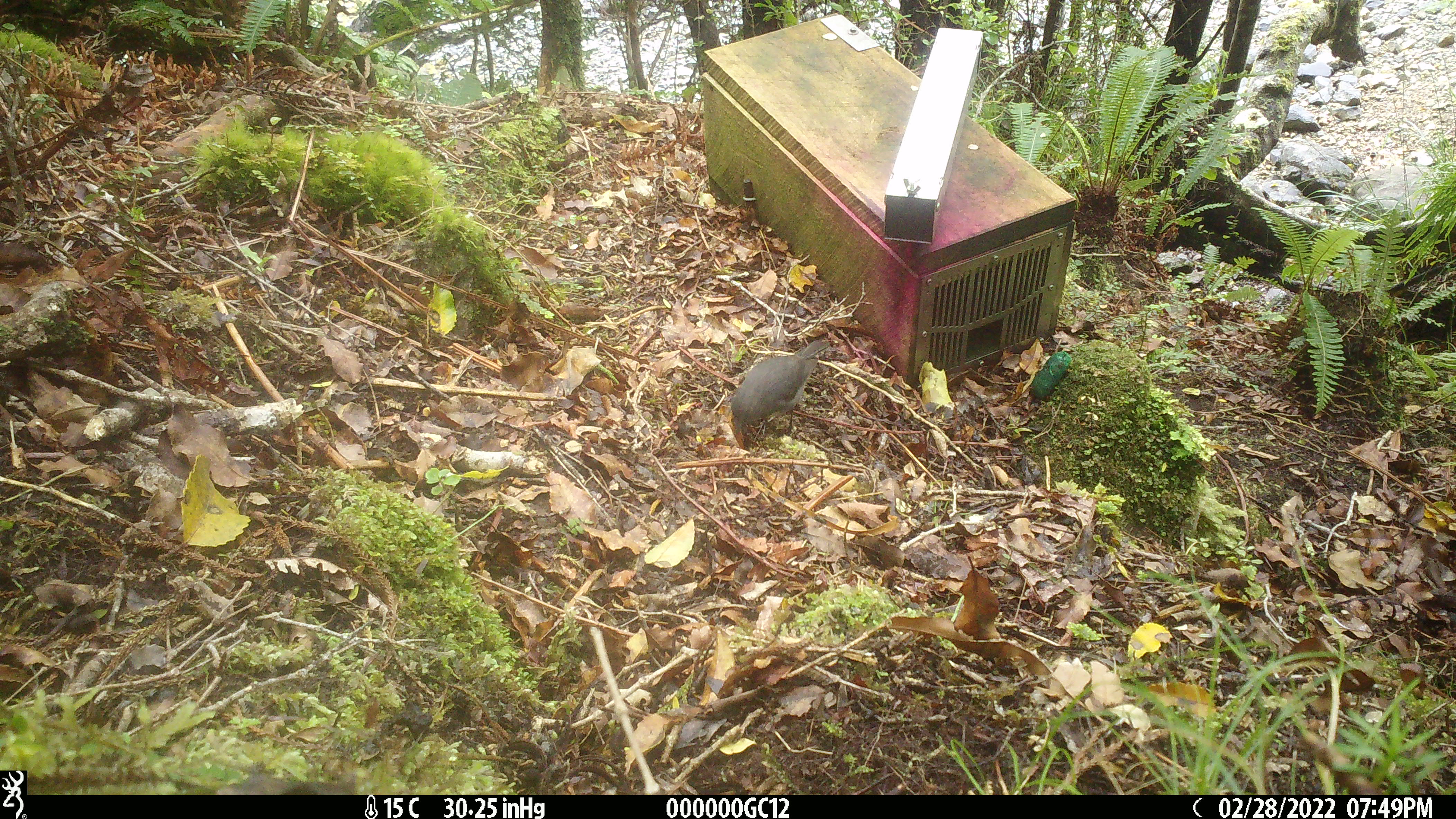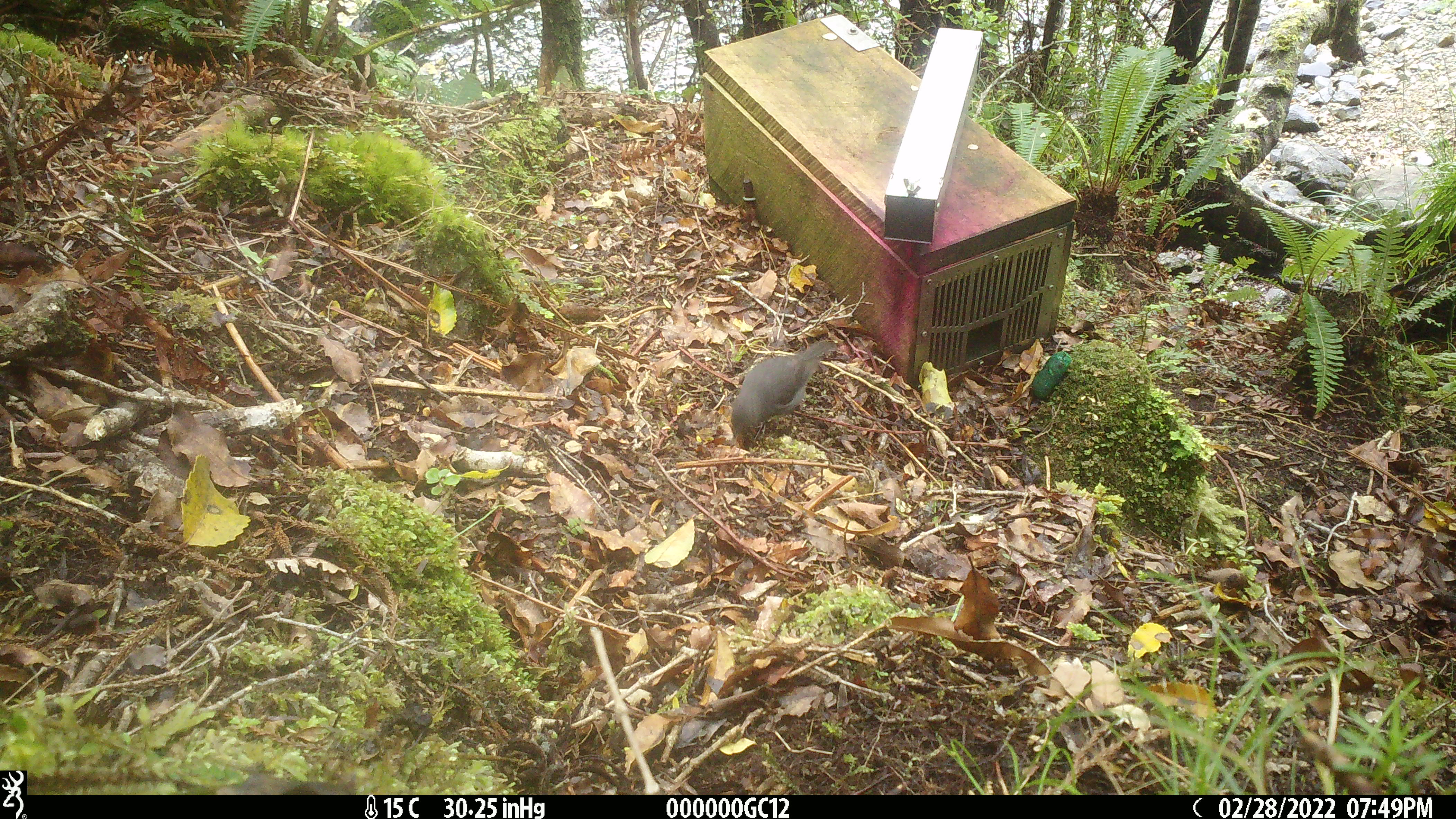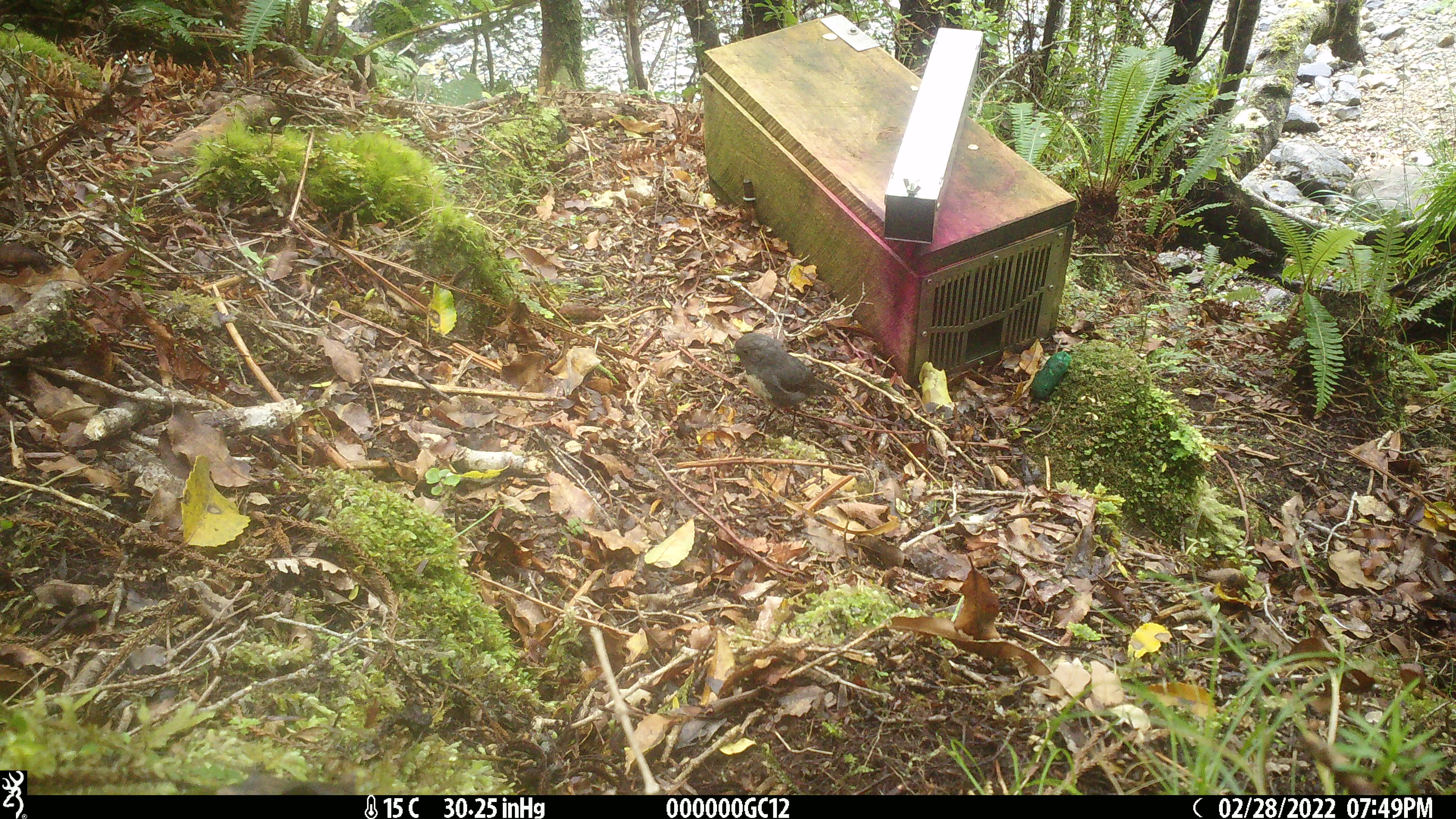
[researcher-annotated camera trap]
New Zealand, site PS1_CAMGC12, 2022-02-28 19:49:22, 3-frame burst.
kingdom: Animalia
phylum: Chordata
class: Aves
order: Passeriformes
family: Petroicidae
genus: Petroica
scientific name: Petroica australis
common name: new zealand robin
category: robin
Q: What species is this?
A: Robin (new zealand robin) (Petroica australis).